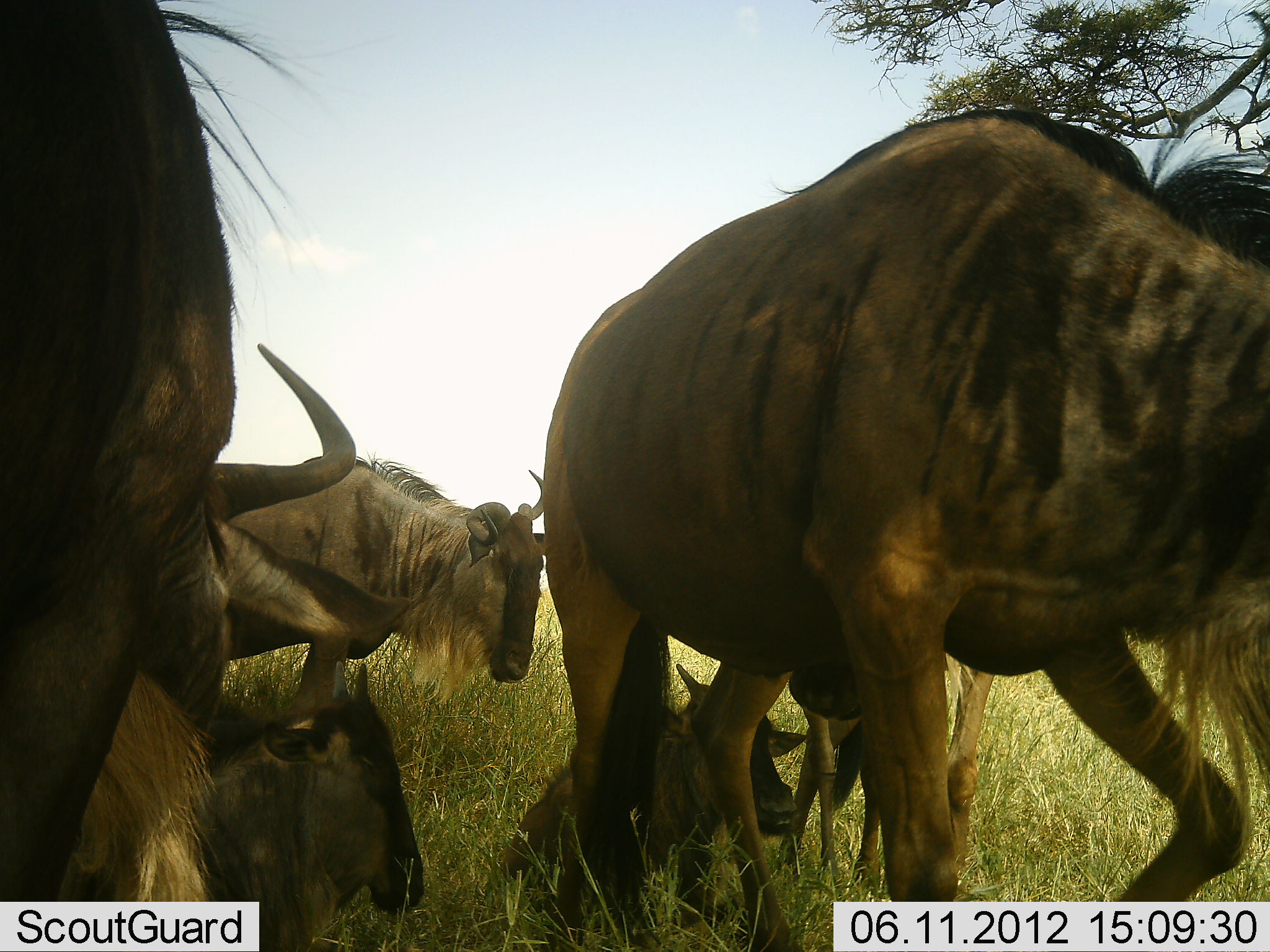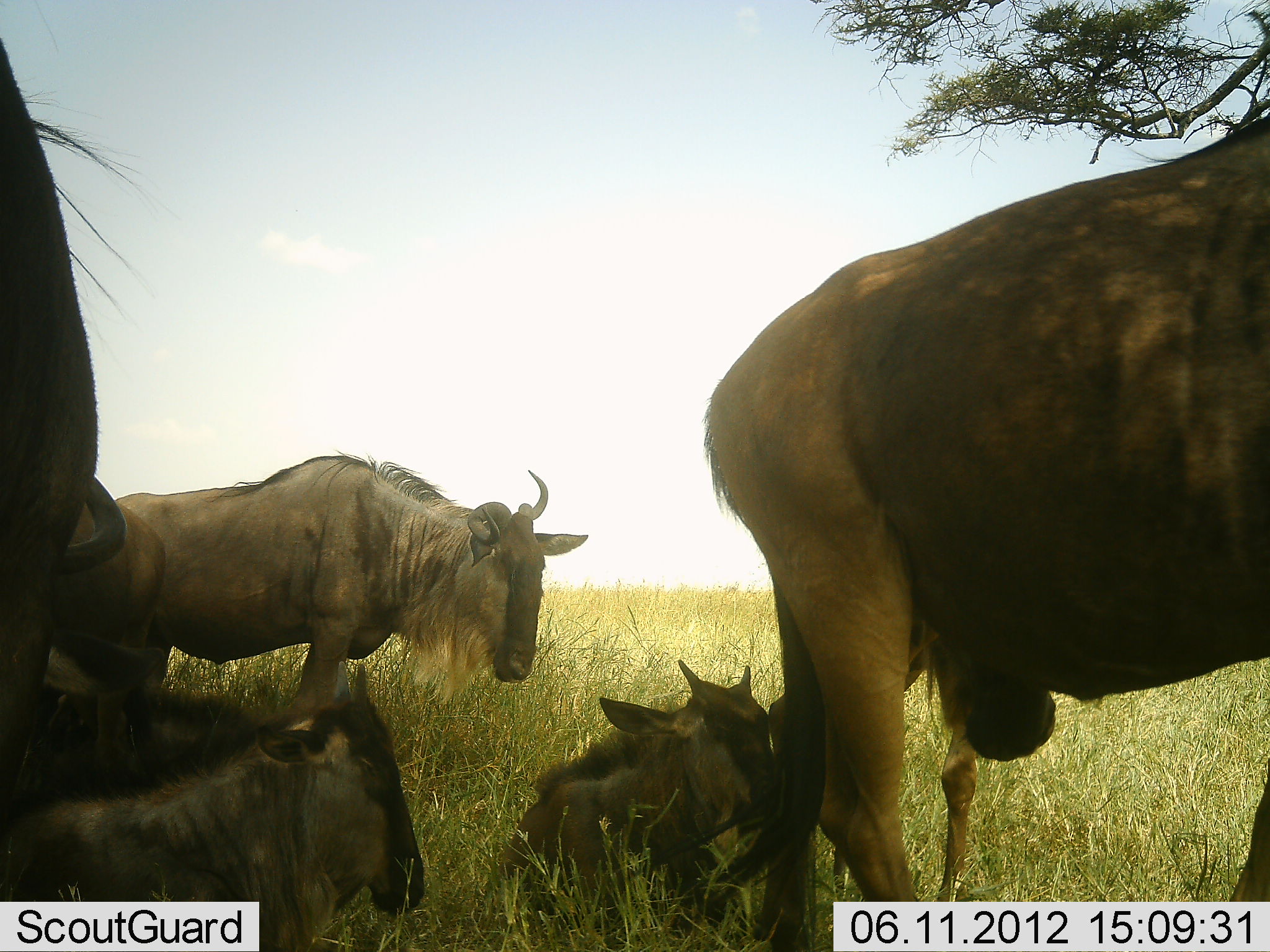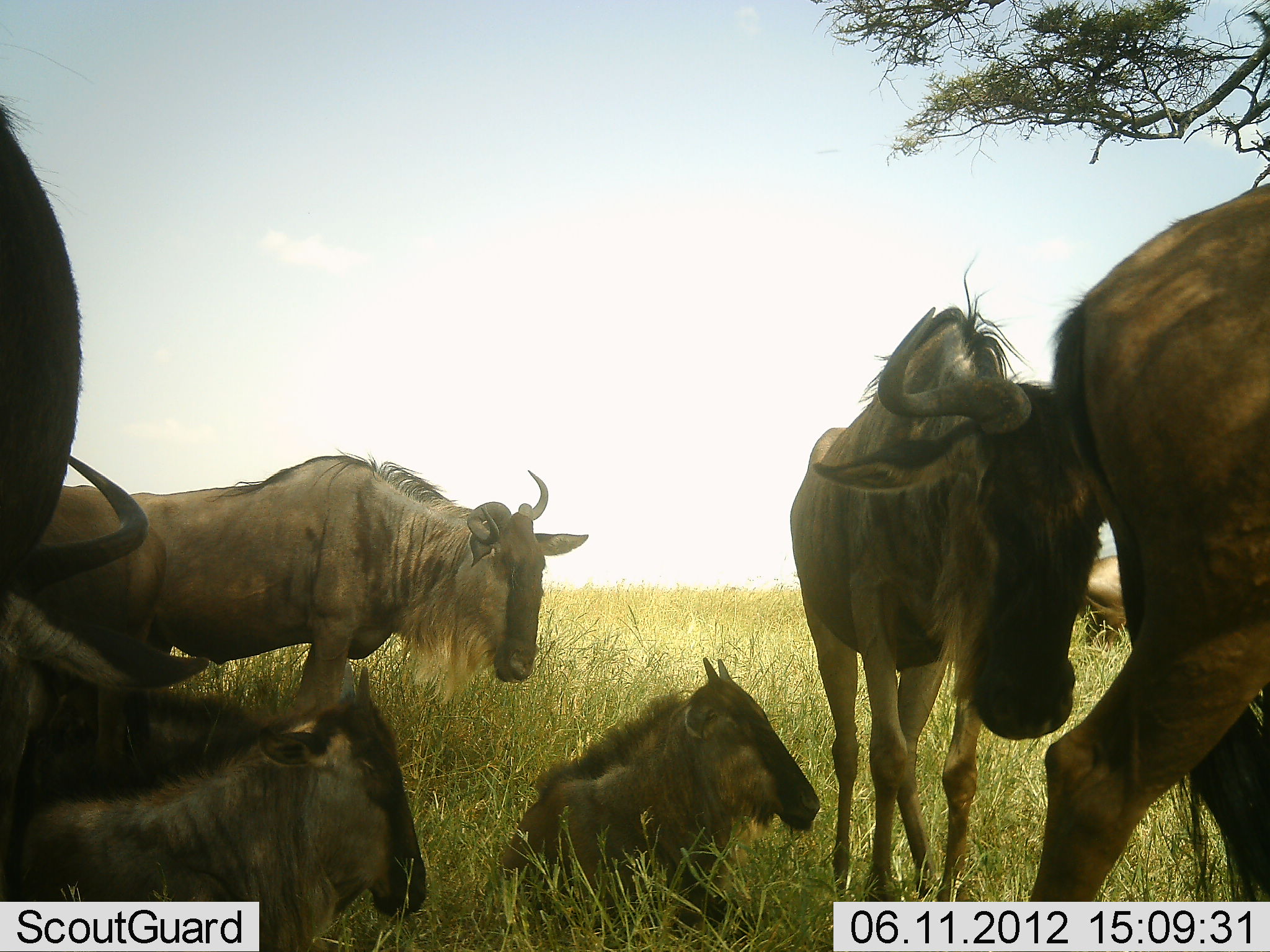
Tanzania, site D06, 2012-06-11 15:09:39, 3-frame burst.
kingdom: Animalia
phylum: Chordata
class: Mammalia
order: Artiodactyla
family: Bovidae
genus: Connochaetes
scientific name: Connochaetes taurinus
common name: blue wildebeest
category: wildebeest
Wildebeest (blue wildebeest) (Connochaetes taurinus), count 6. Behavior (volunteer vote fractions): standing 80%, resting 100%, moving 70%, interacting 0%. Young present (vote fraction): 40%. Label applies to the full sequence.